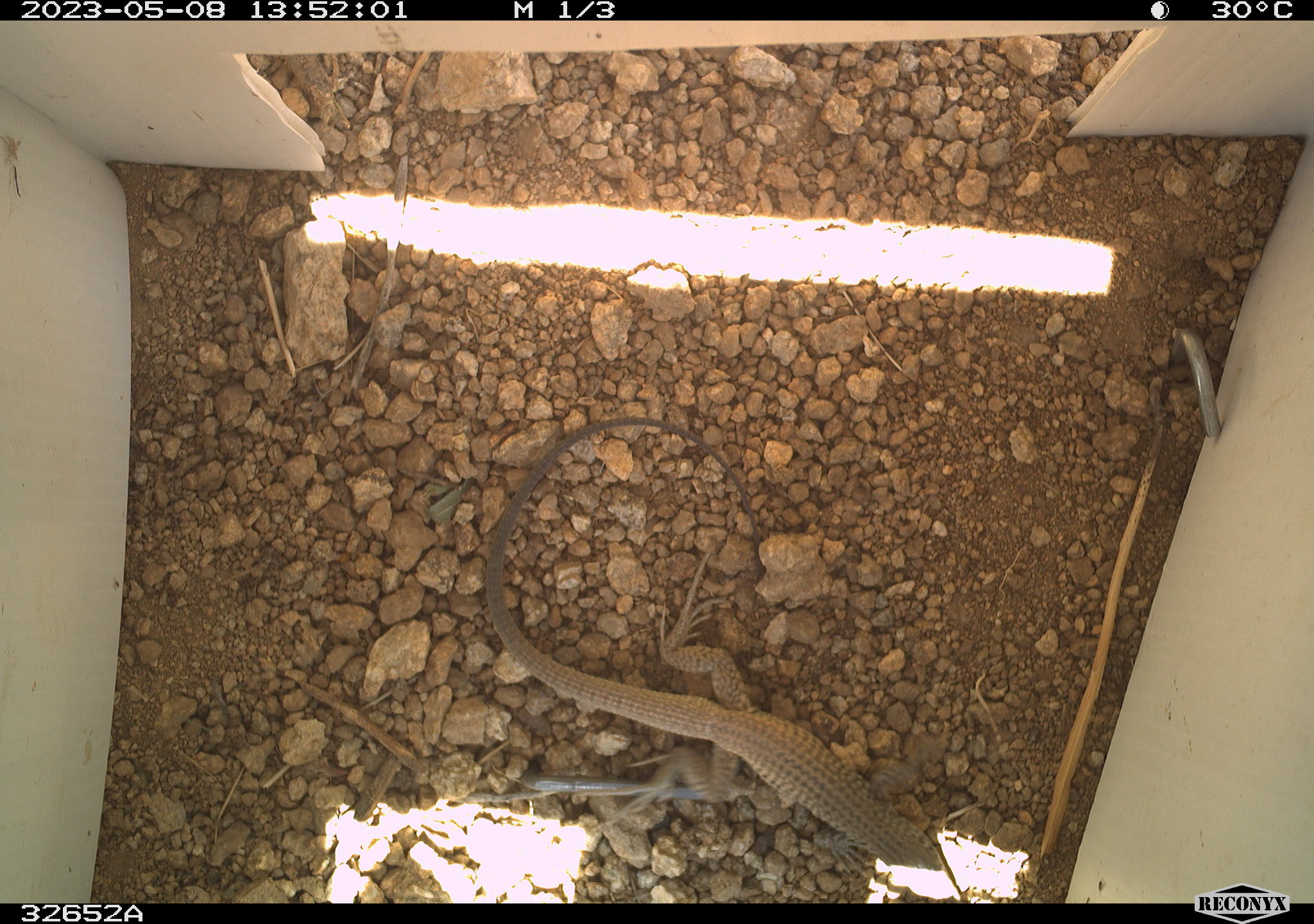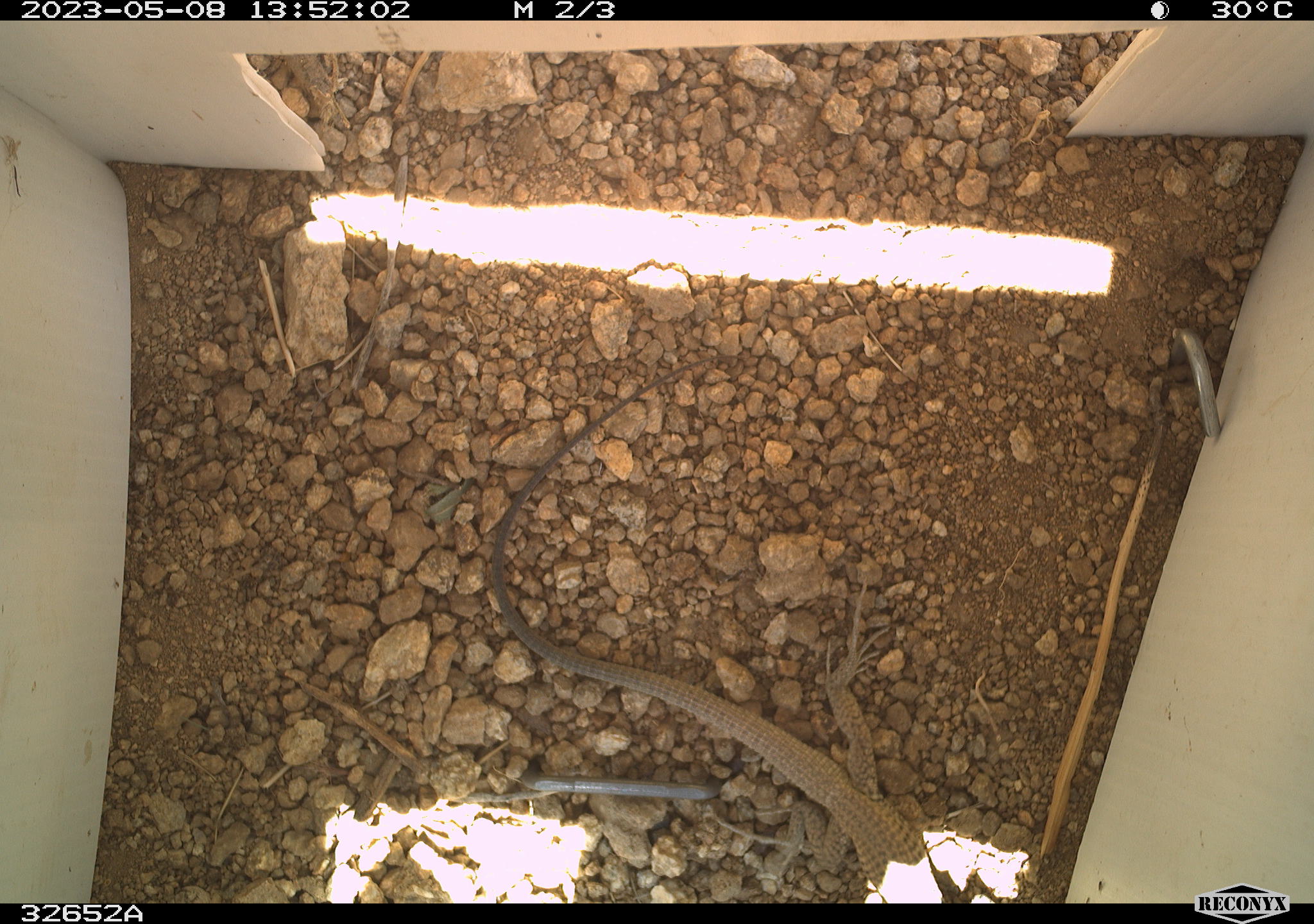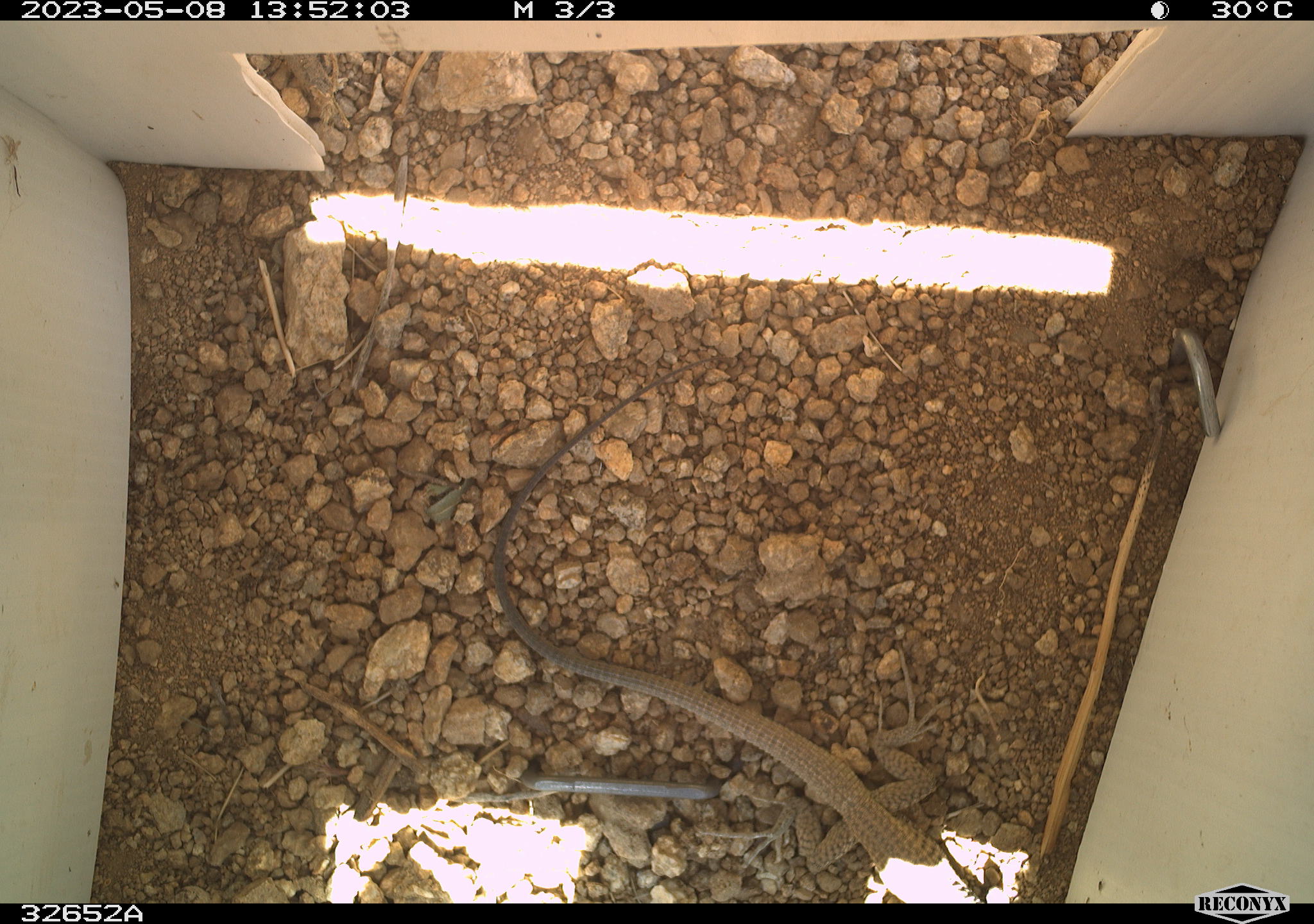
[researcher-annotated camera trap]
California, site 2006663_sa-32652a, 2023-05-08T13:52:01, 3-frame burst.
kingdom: Animalia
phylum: Chordata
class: Reptilia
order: Squamata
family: Teiidae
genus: Aspidoscelis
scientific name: Aspidoscelis tigris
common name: western whiptail